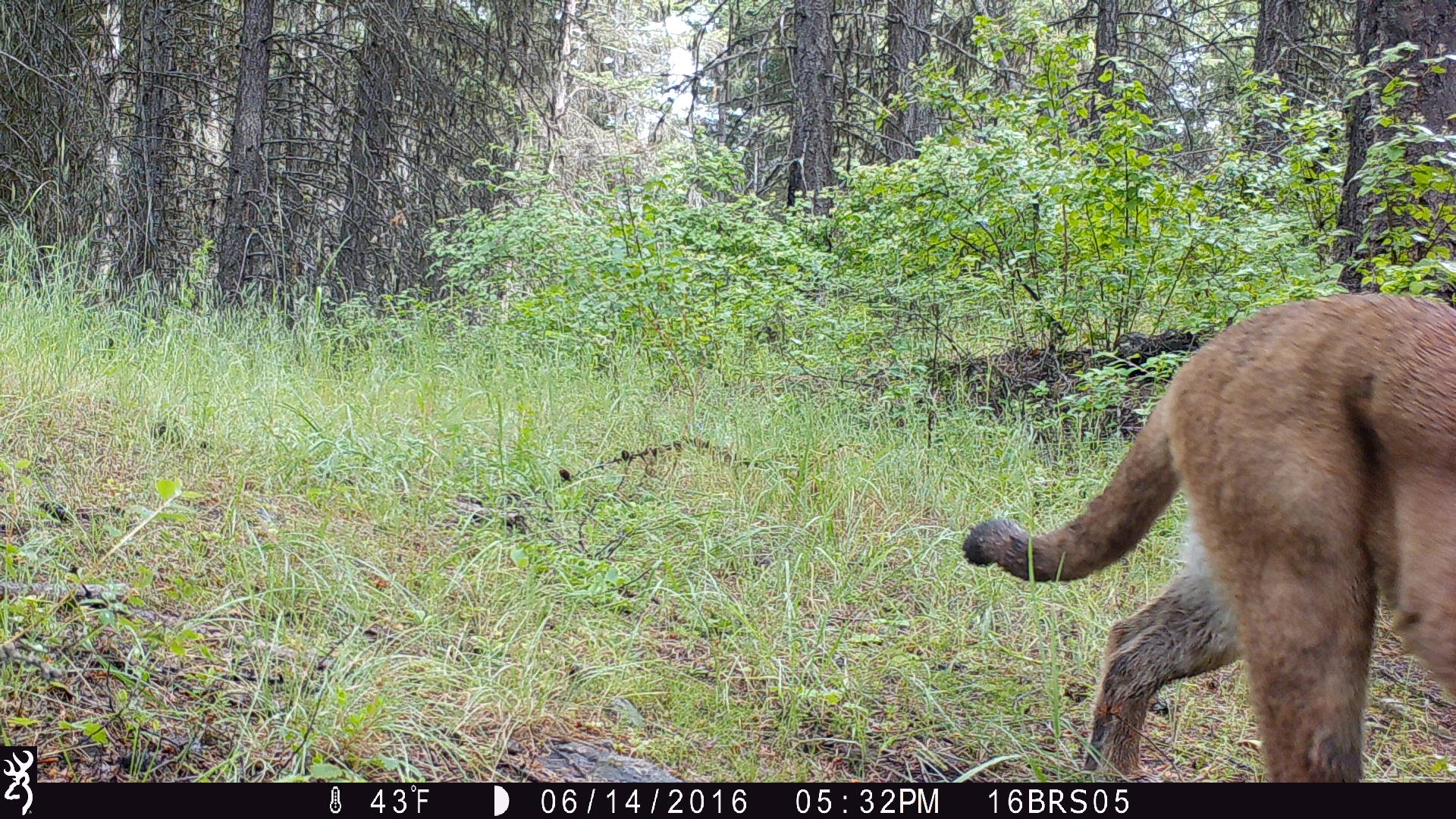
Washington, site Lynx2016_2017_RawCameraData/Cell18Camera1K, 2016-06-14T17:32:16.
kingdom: Animalia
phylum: Chordata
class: Mammalia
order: Carnivora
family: Felidae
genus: Puma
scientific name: Puma concolor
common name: mountain lion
Puma concolor (mountain lion). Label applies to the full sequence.